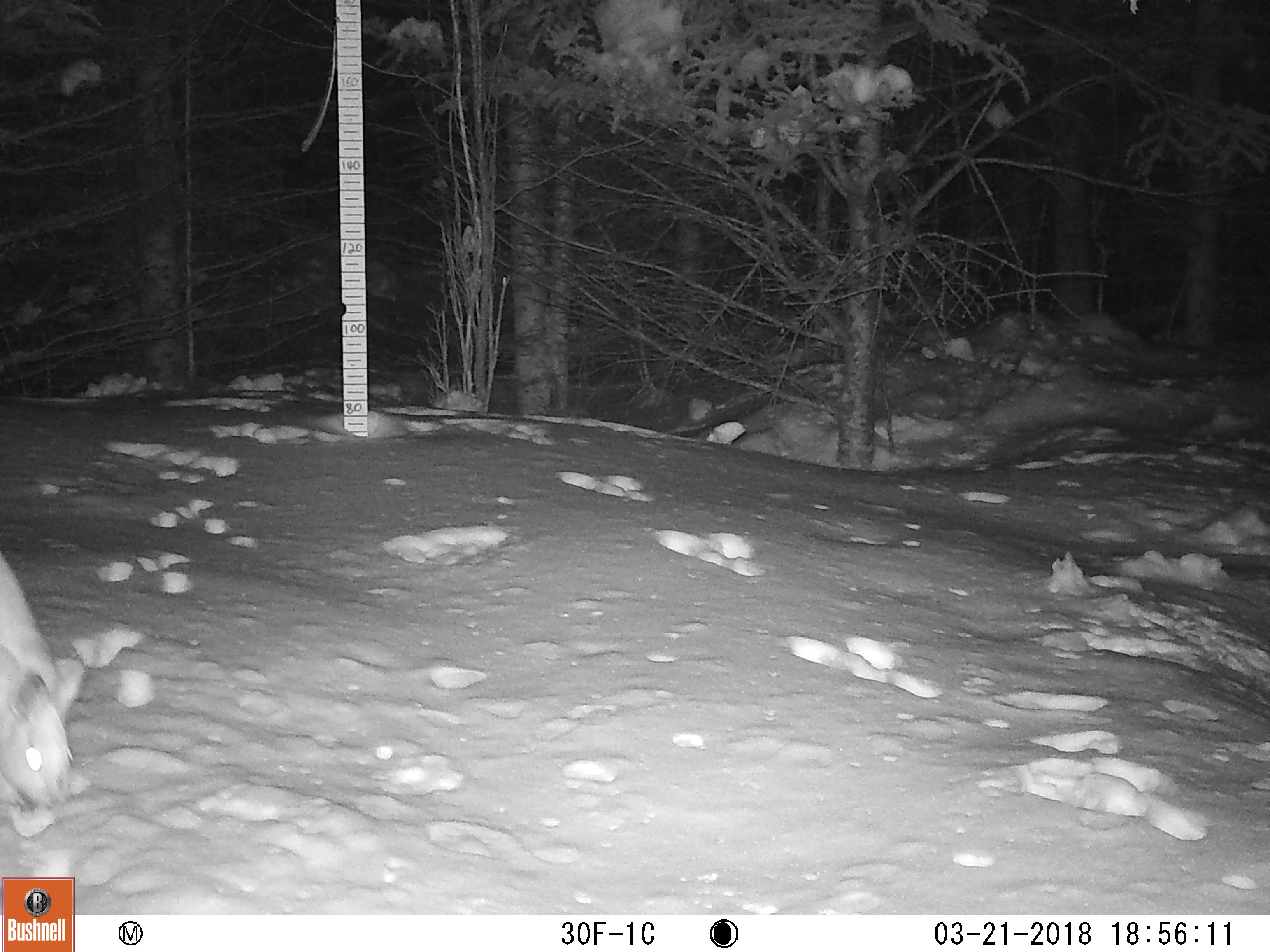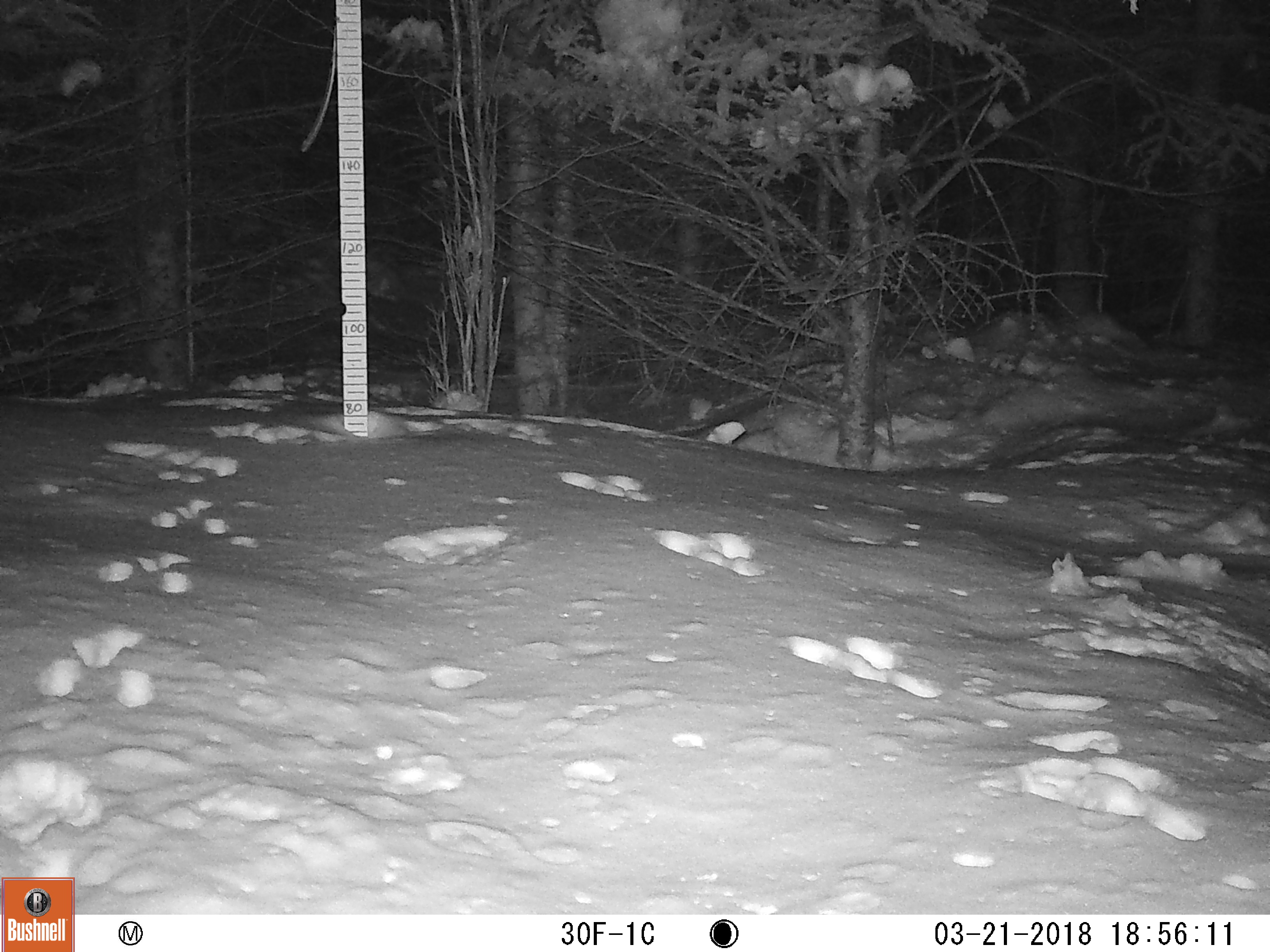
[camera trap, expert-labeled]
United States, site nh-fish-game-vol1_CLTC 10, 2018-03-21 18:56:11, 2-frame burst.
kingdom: Animalia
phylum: Chordata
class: Mammalia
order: Lagomorpha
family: Leporidae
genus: Lepus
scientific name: Lepus americanus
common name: snowshoe hare